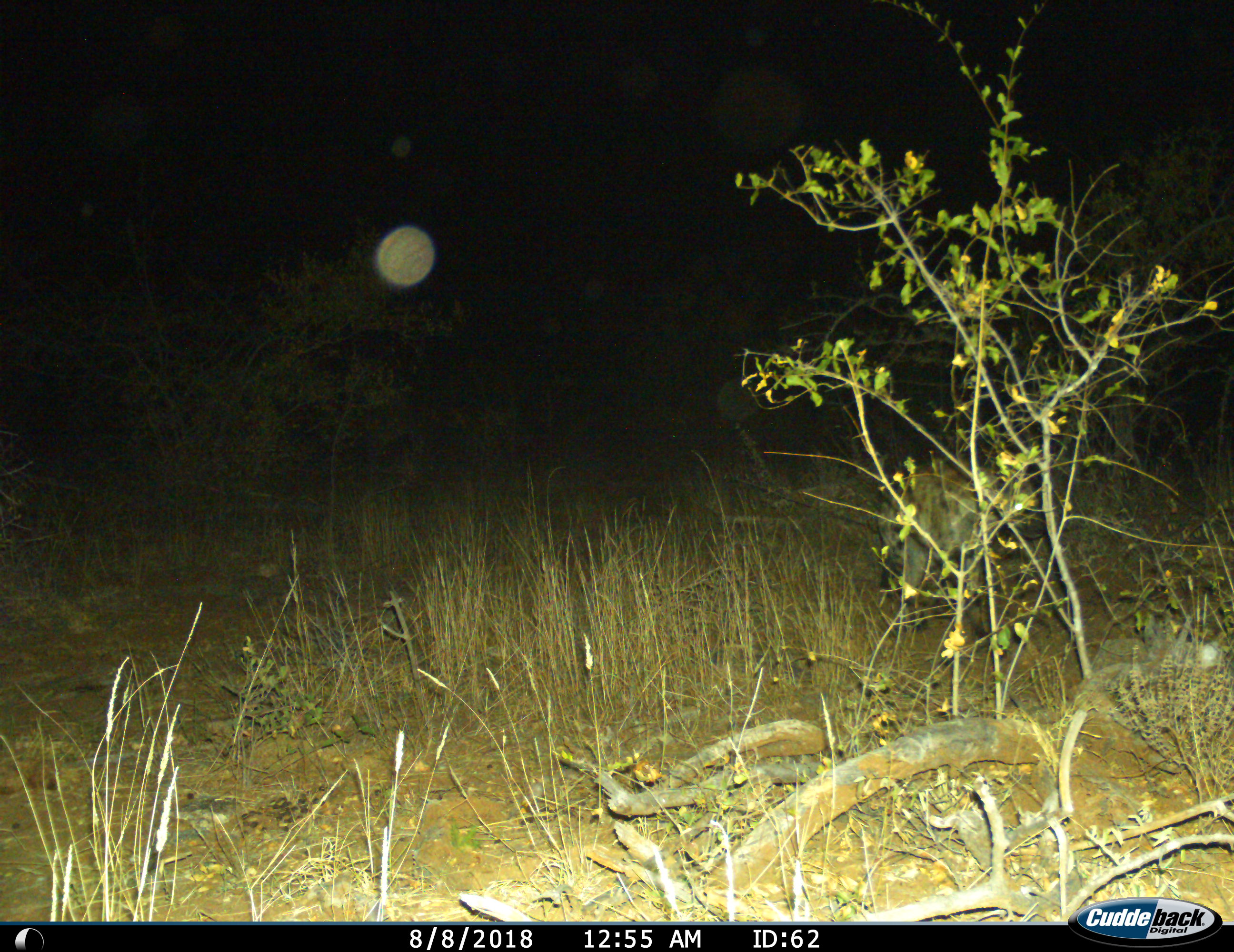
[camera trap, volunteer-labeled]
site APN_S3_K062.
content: unidentified animal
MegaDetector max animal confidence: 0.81